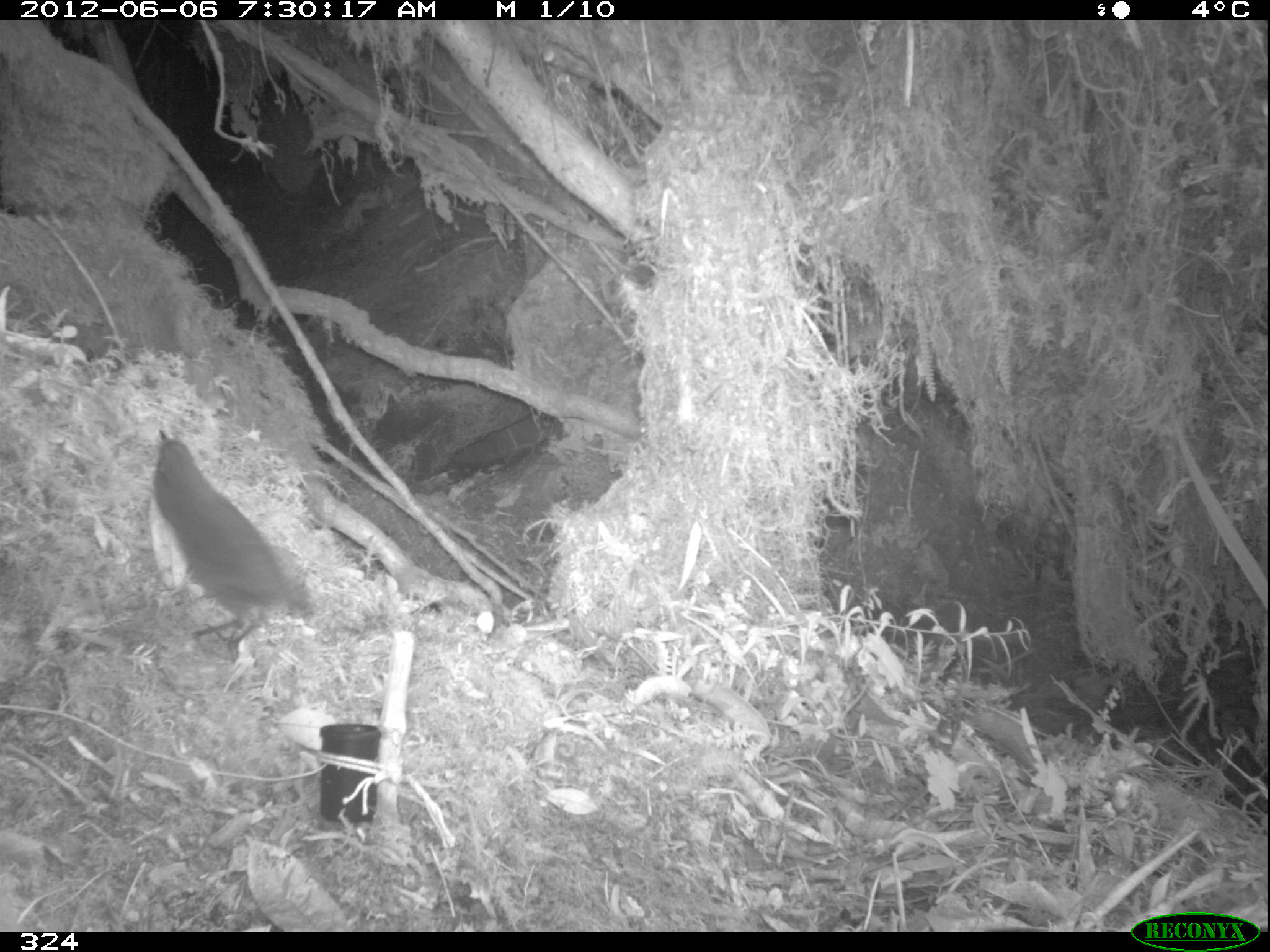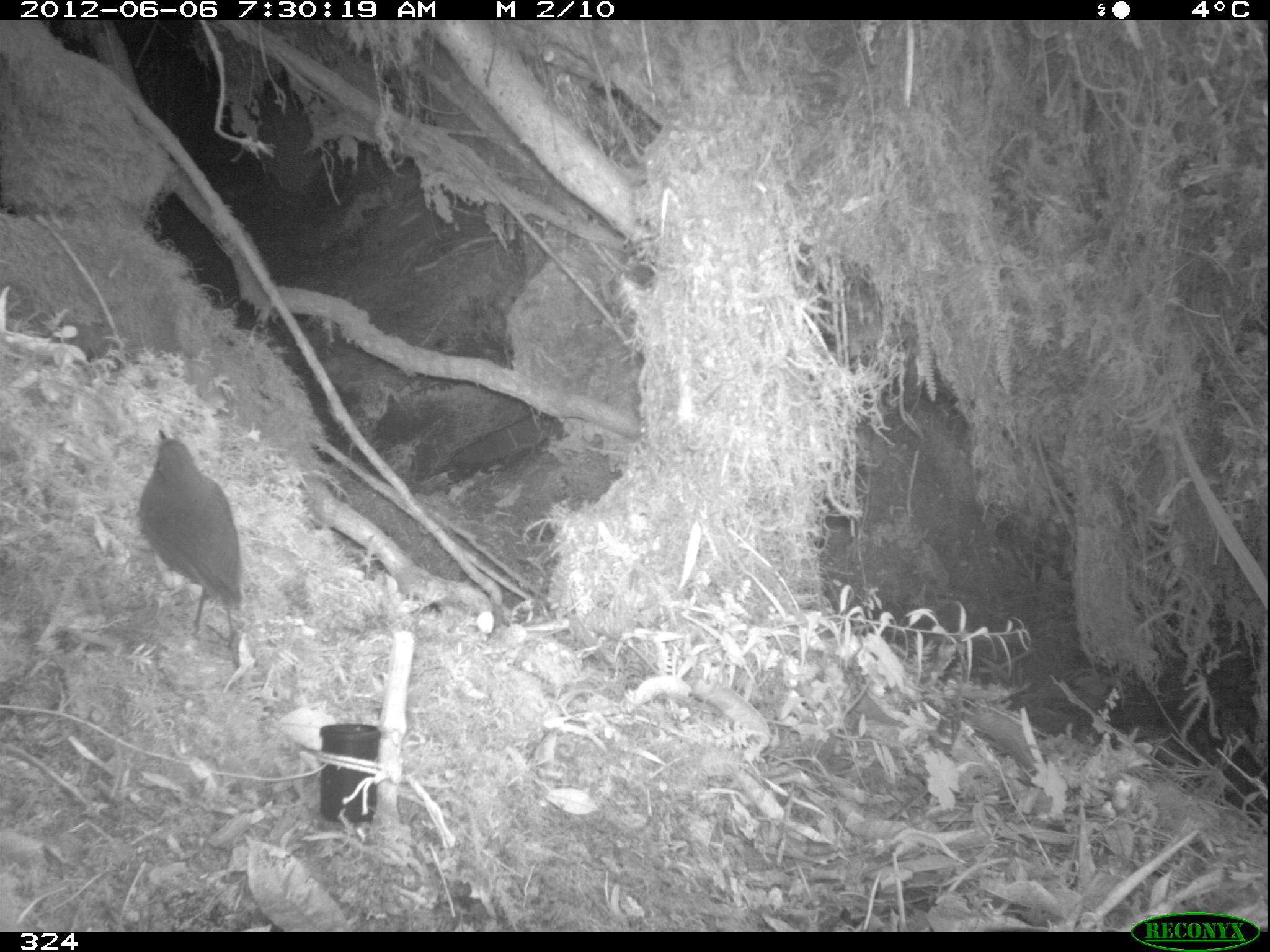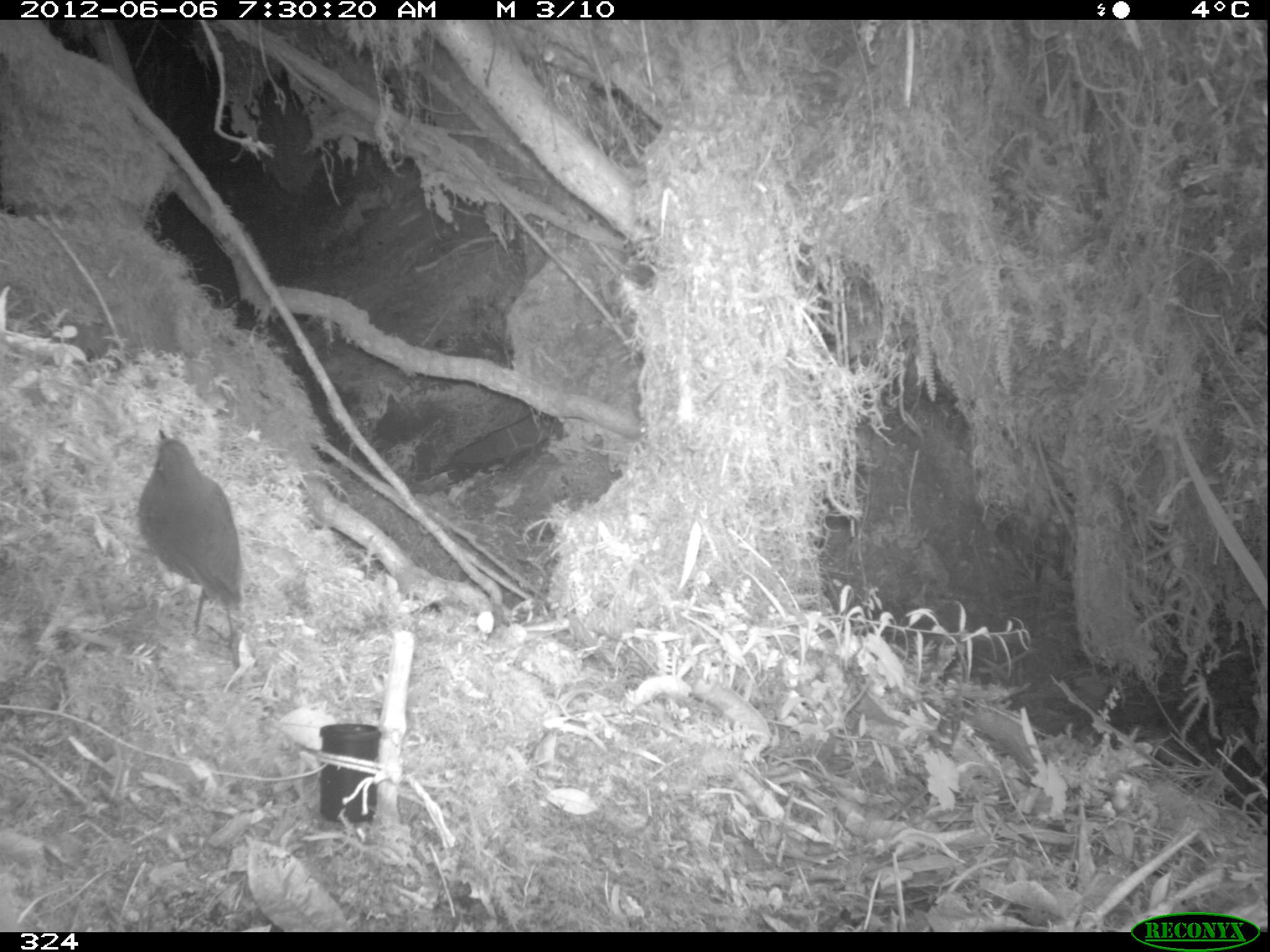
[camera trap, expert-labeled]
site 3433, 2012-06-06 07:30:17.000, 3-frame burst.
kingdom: Animalia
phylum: Chordata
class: Aves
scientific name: Aves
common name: bird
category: unknown bird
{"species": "unknown bird (bird) (Aves)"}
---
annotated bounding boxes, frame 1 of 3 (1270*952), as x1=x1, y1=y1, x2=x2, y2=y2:
unknown bird: x1=148, y1=427, x2=309, y2=654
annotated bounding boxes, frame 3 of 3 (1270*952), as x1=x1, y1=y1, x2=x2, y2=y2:
unknown bird: x1=138, y1=428, x2=241, y2=648